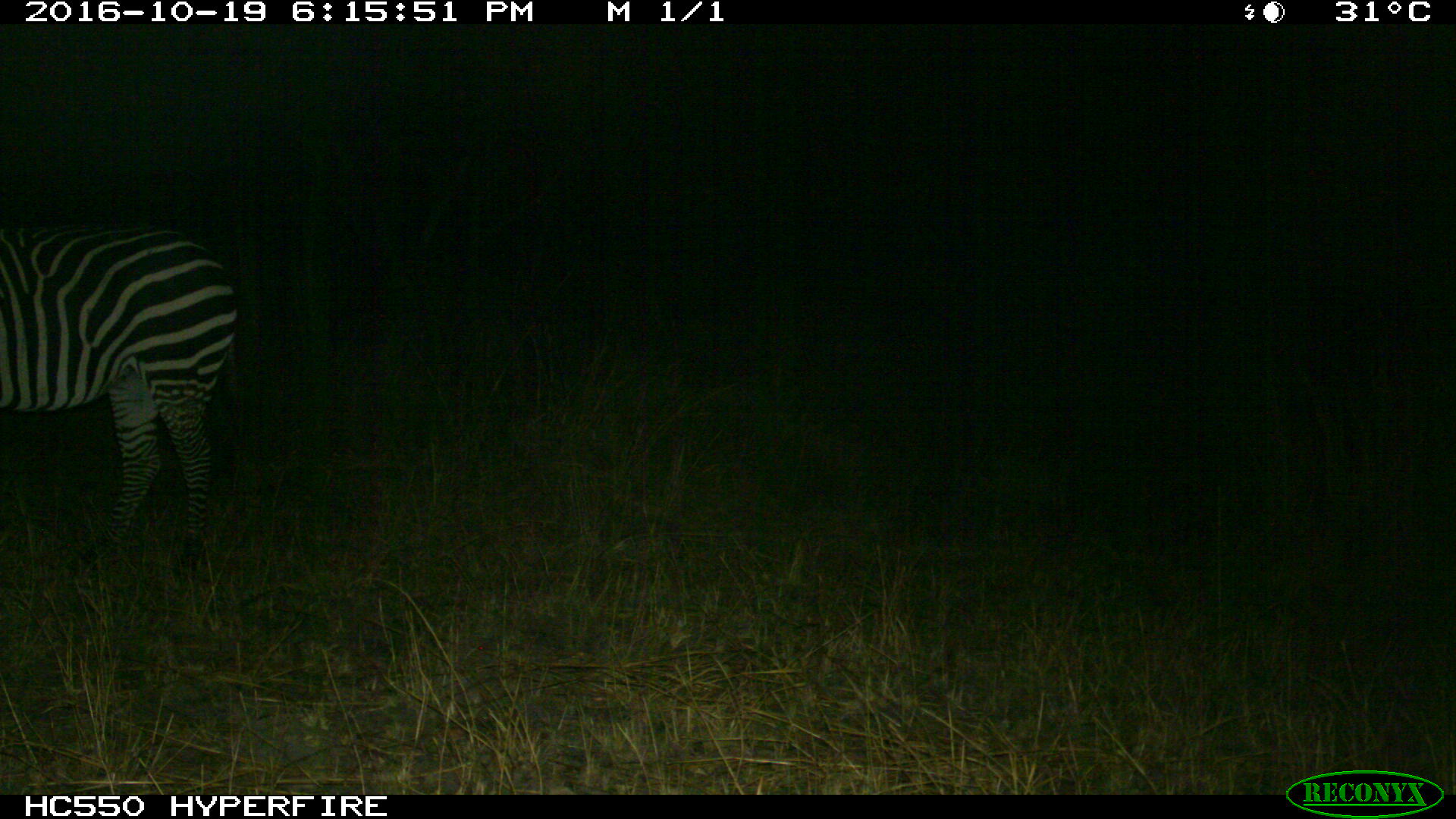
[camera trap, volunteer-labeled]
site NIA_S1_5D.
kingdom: Animalia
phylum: Chordata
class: Mammalia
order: Perissodactyla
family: Equidae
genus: Equus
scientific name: Equus quagga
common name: plains zebra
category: zebraplains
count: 1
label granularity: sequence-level